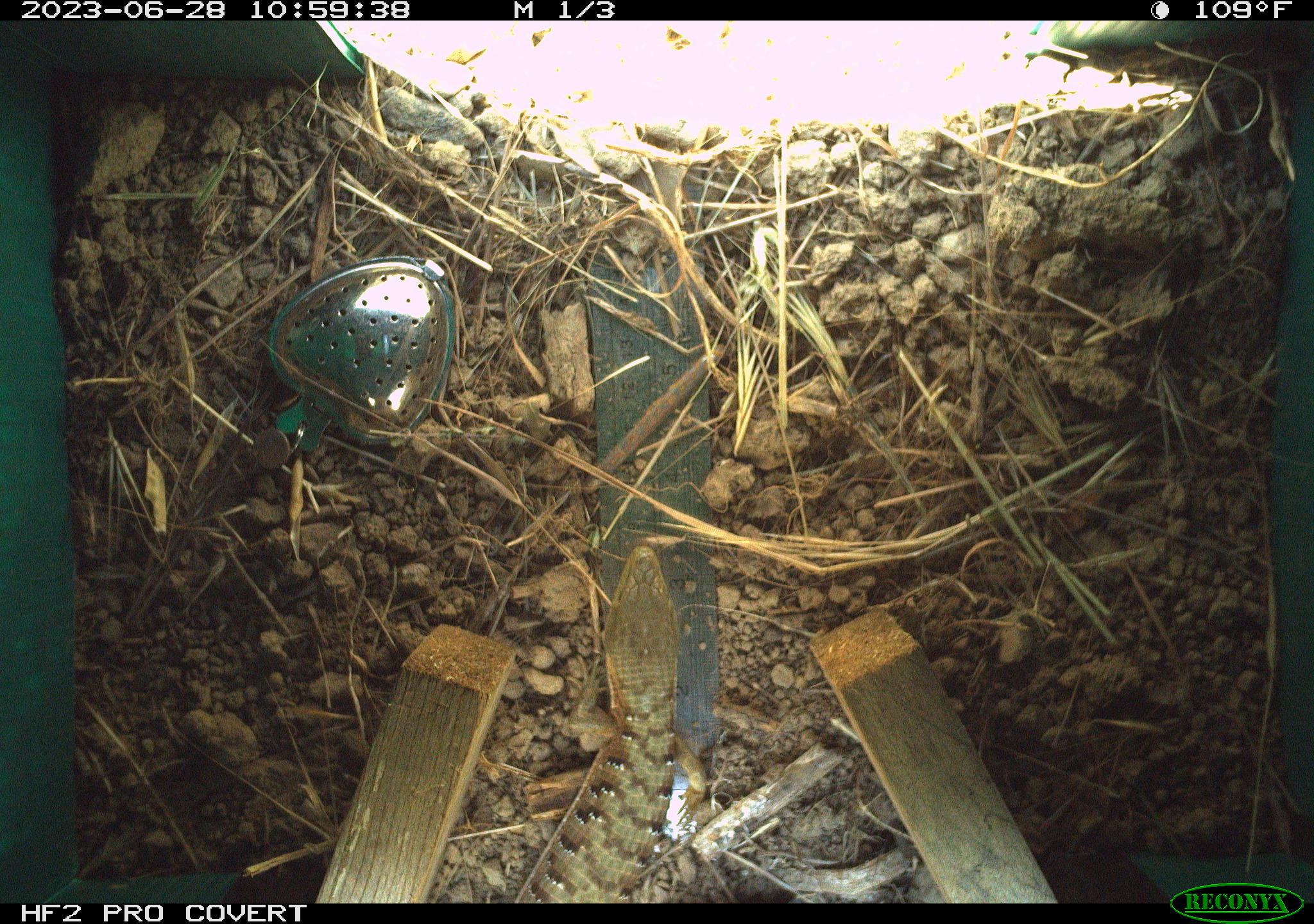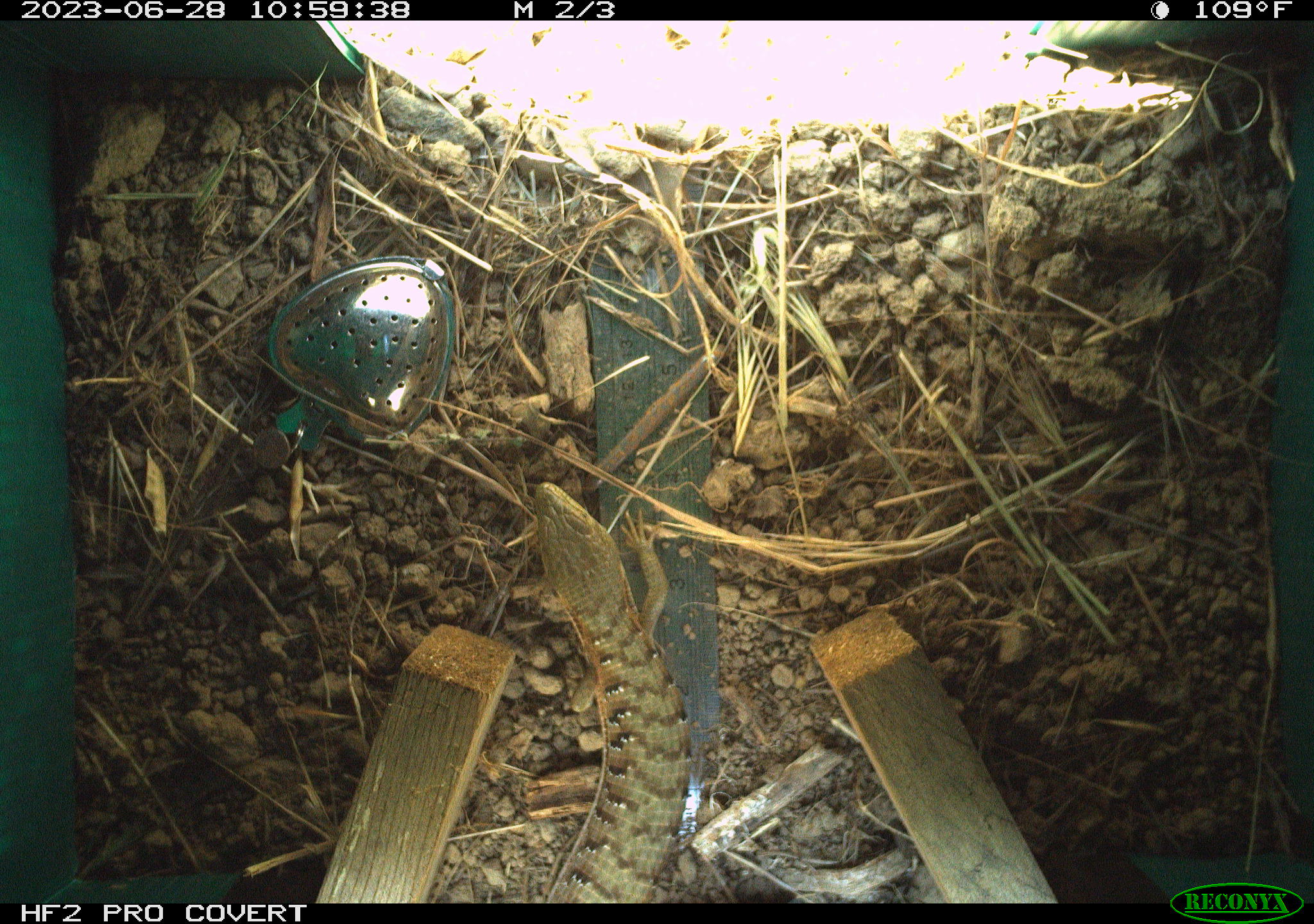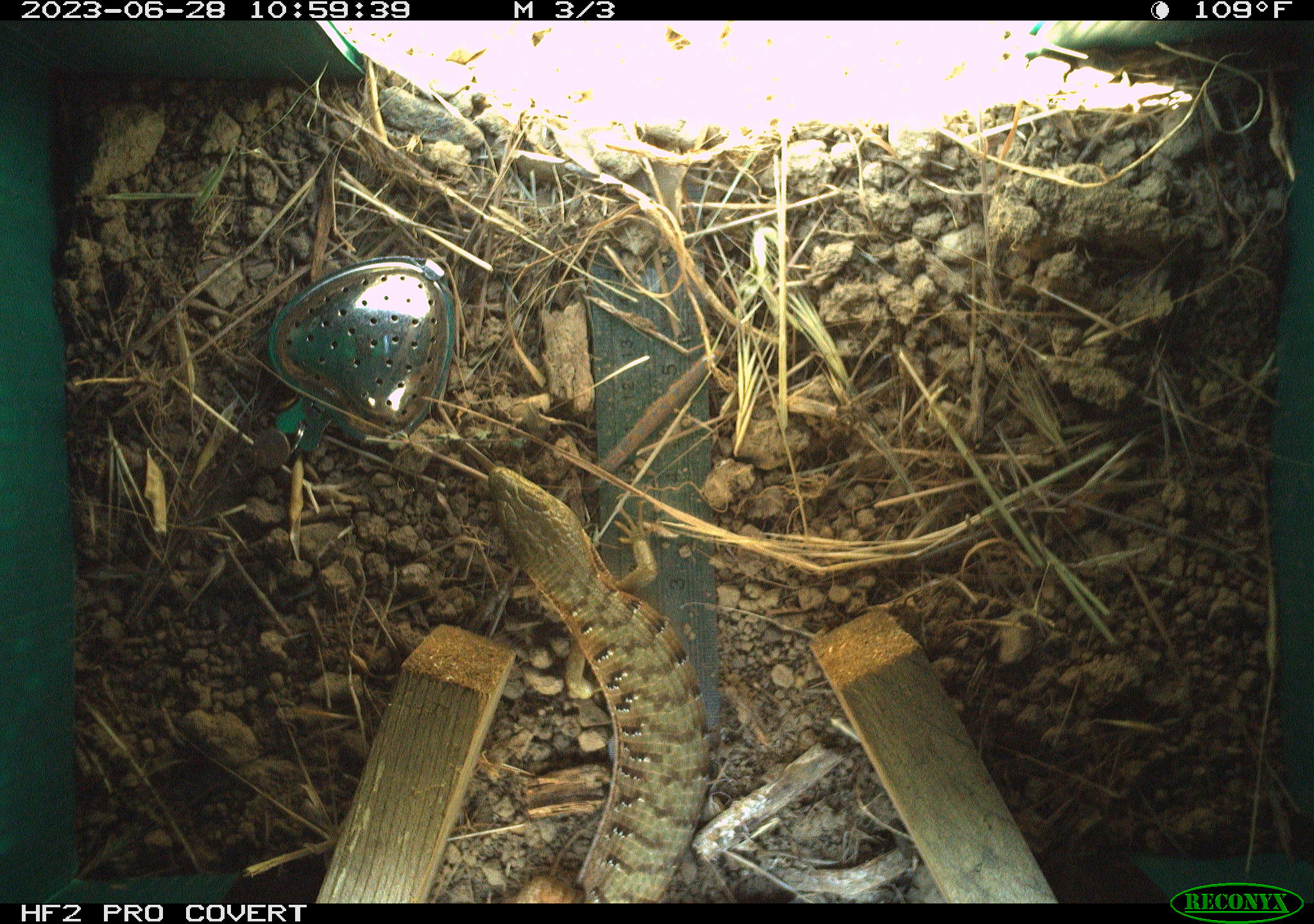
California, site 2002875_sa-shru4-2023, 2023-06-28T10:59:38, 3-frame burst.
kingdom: Animalia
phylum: Chordata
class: Reptilia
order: Squamata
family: Anguidae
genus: Elgaria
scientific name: Elgaria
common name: alligator lizards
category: elgaria species